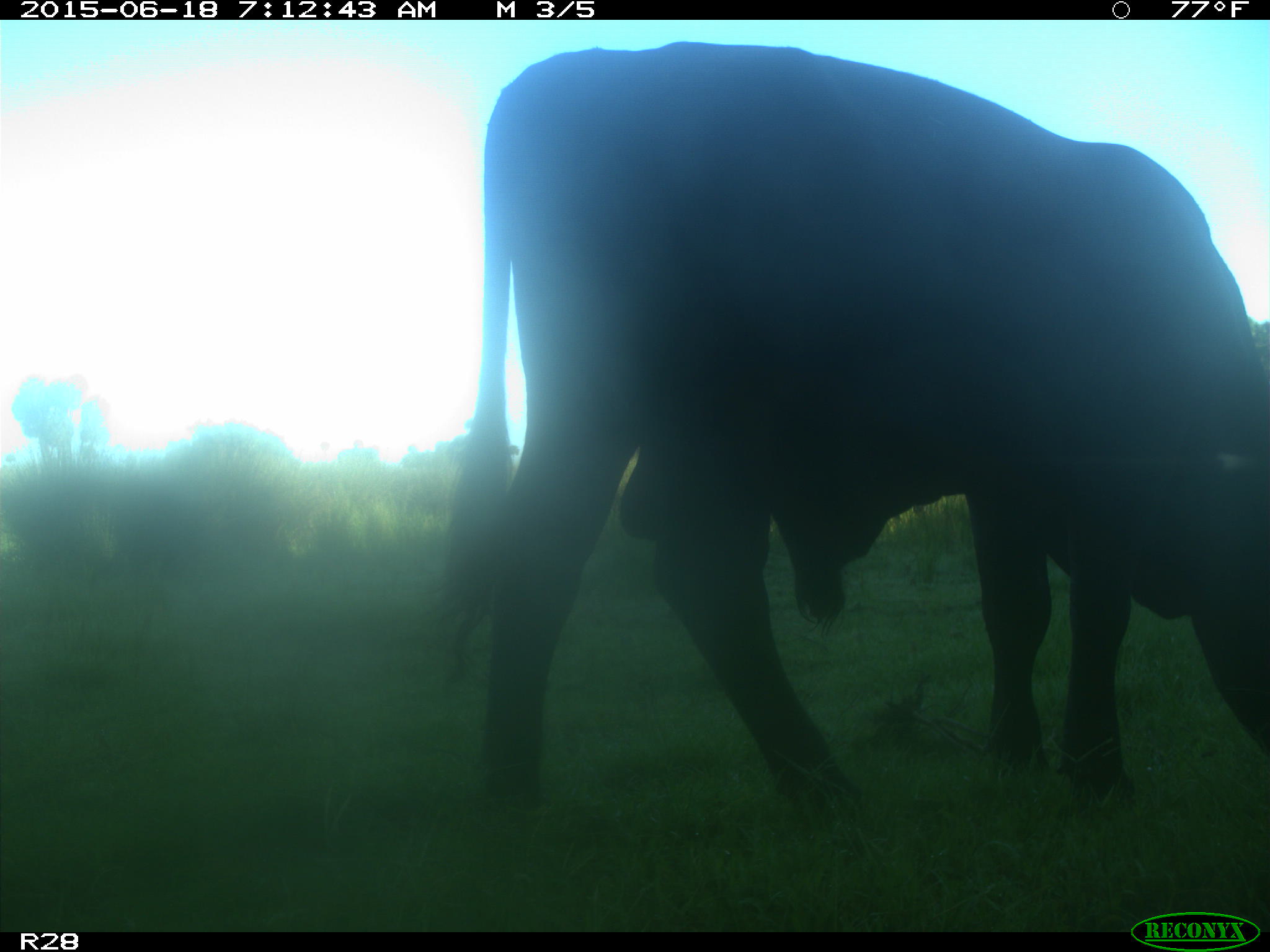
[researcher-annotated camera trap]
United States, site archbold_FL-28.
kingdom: Animalia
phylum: Chordata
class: Mammalia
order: Artiodactyla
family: Bovidae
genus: Bos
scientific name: Bos taurus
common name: domestic cow